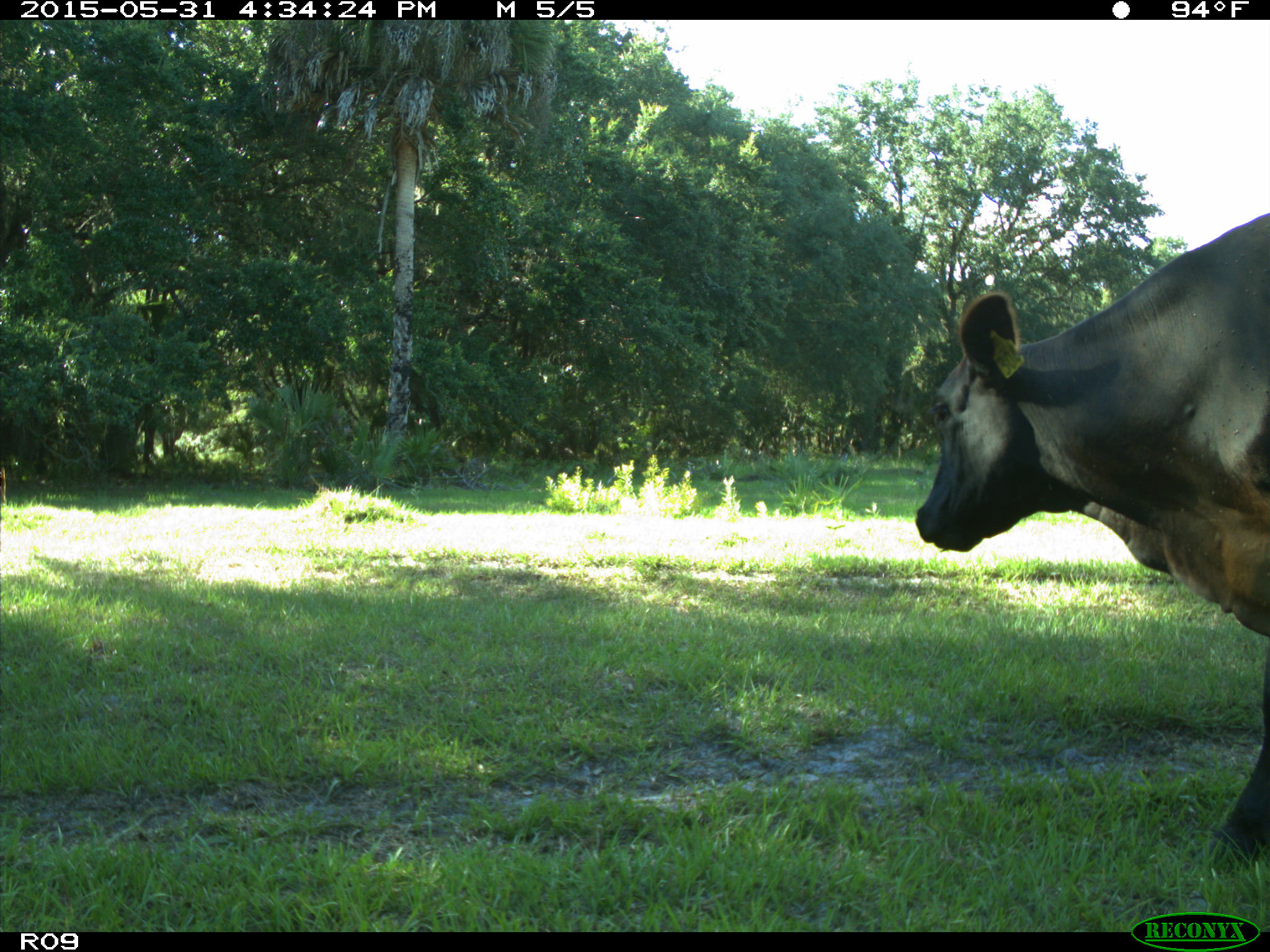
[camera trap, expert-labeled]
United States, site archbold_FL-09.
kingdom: Animalia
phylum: Chordata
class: Mammalia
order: Artiodactyla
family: Bovidae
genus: Bos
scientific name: Bos taurus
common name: domestic cow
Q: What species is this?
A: Bos taurus (domestic cow).